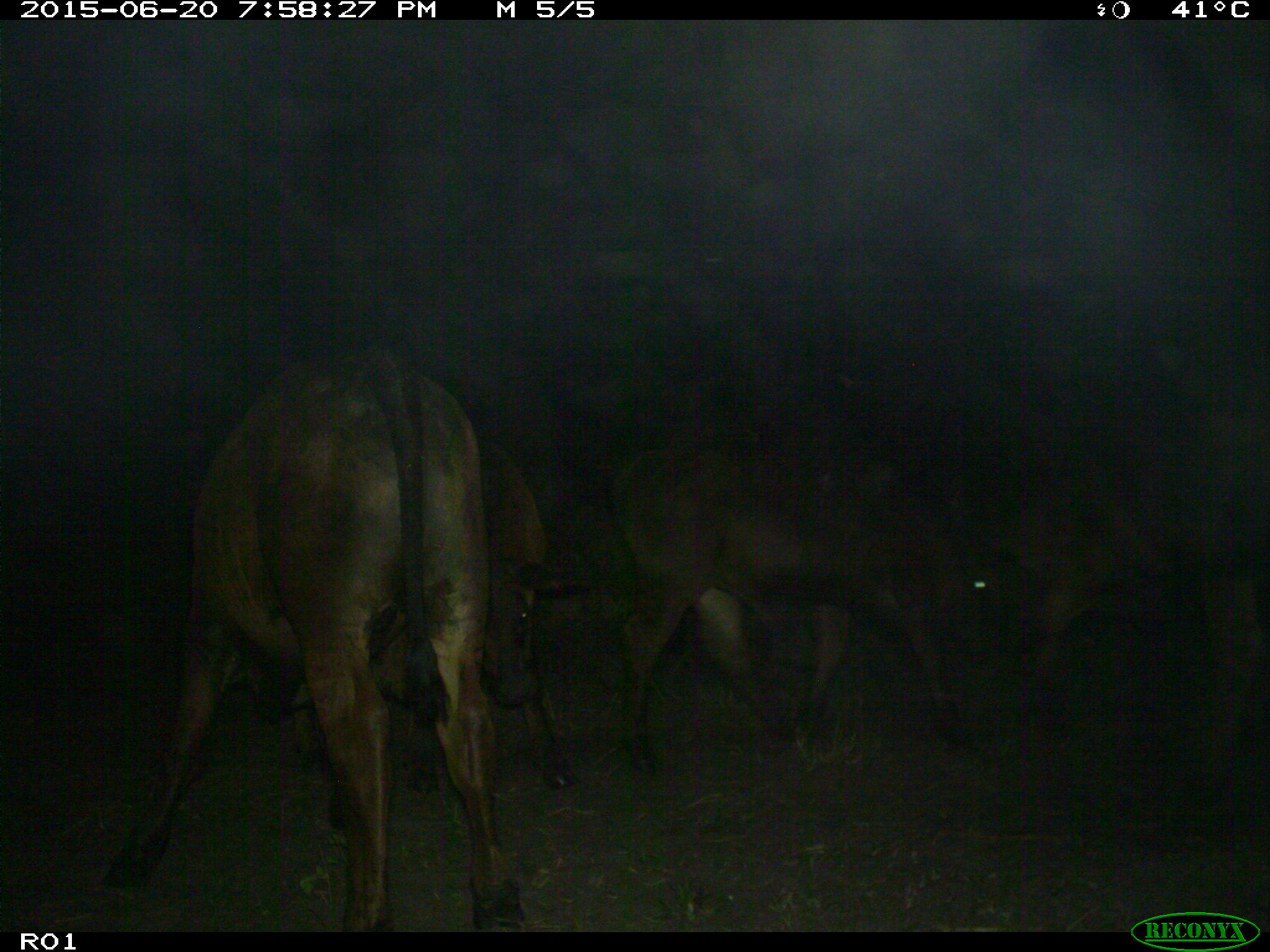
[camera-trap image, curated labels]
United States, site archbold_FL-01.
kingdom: Animalia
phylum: Chordata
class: Mammalia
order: Artiodactyla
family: Bovidae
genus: Bos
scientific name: Bos taurus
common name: domestic cow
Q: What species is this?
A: Bos taurus (domestic cow).